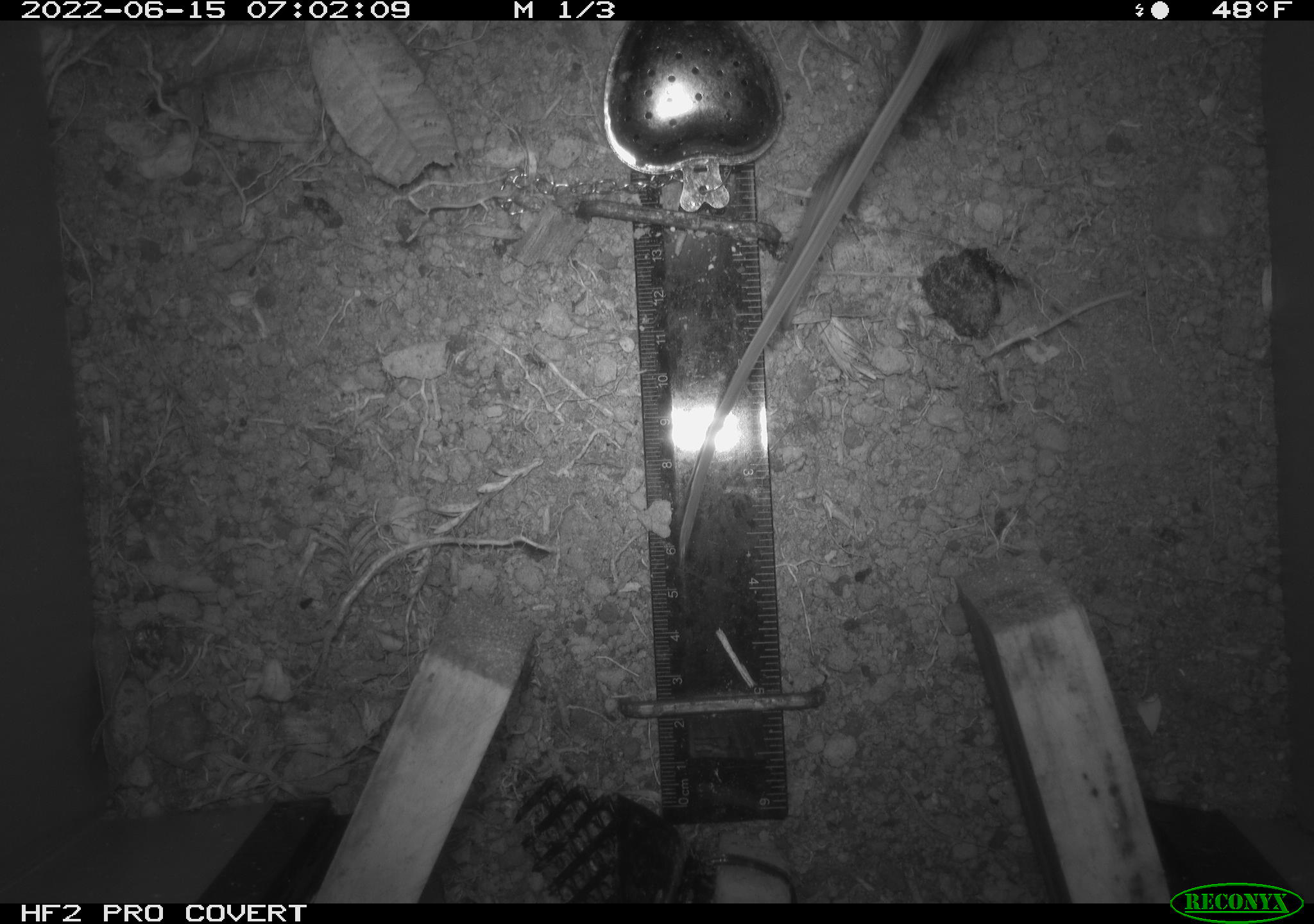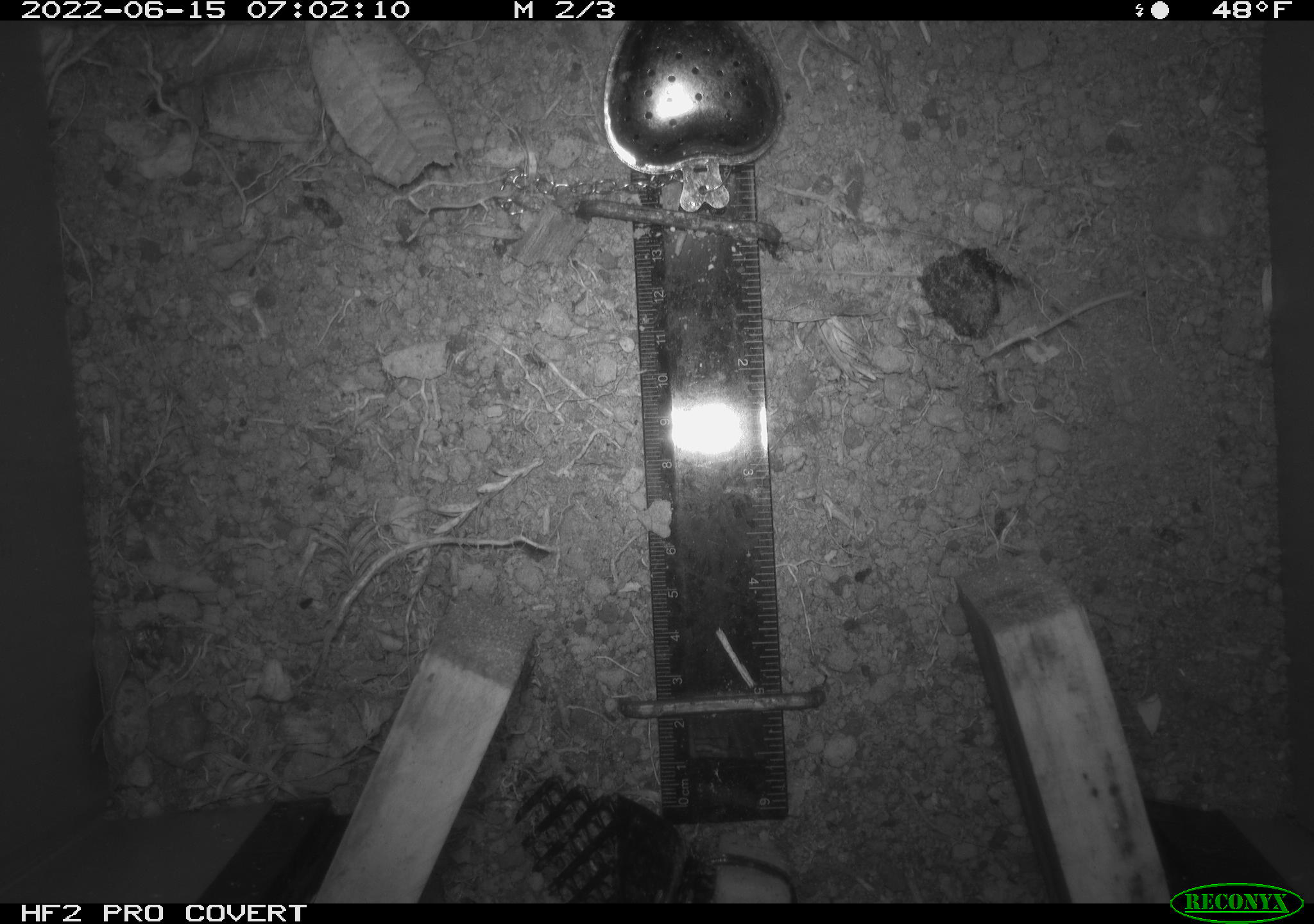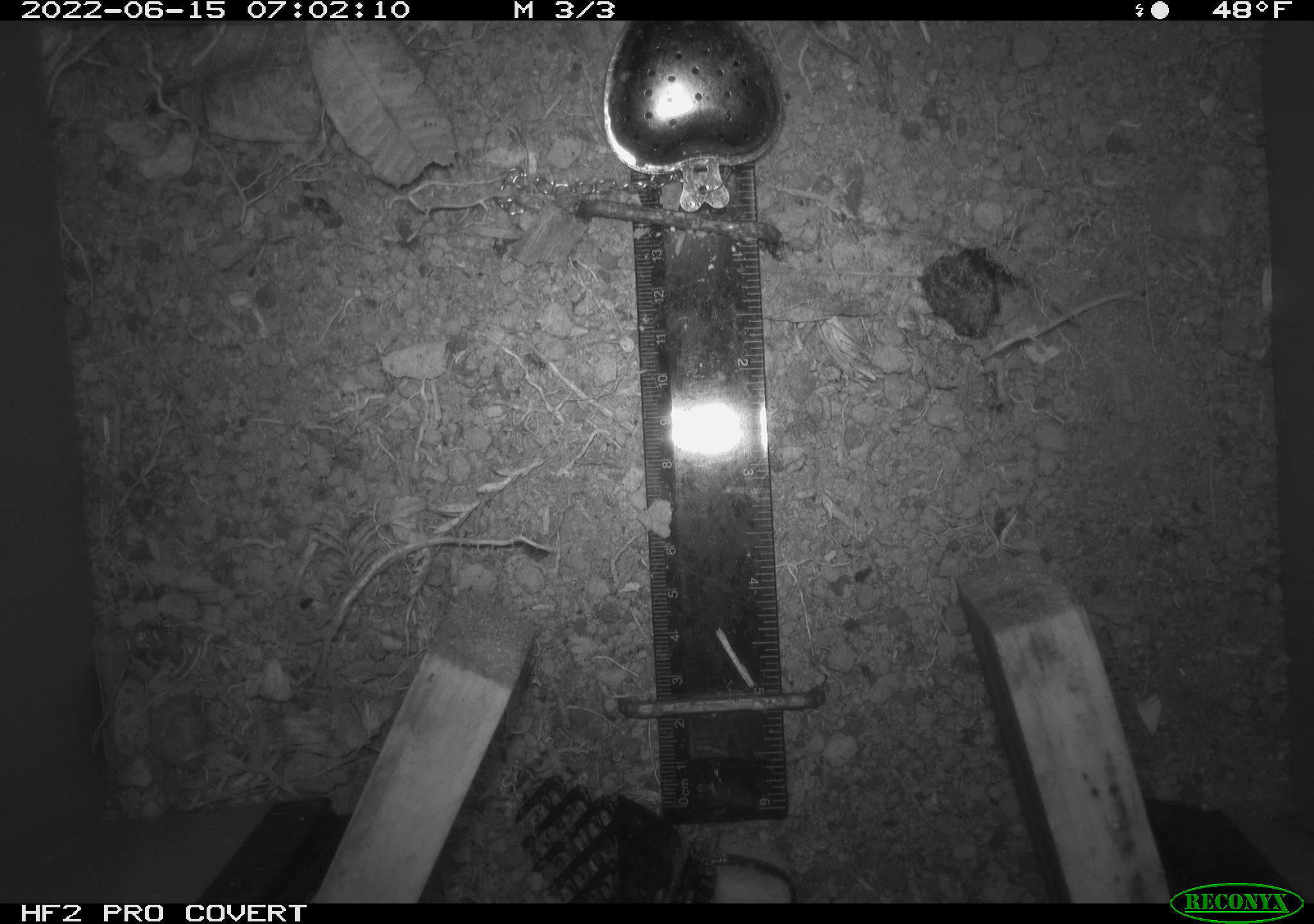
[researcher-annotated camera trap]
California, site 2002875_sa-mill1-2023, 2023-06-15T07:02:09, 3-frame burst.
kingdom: Animalia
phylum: Chordata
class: Mammalia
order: Rodentia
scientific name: Rodentia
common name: mouse species